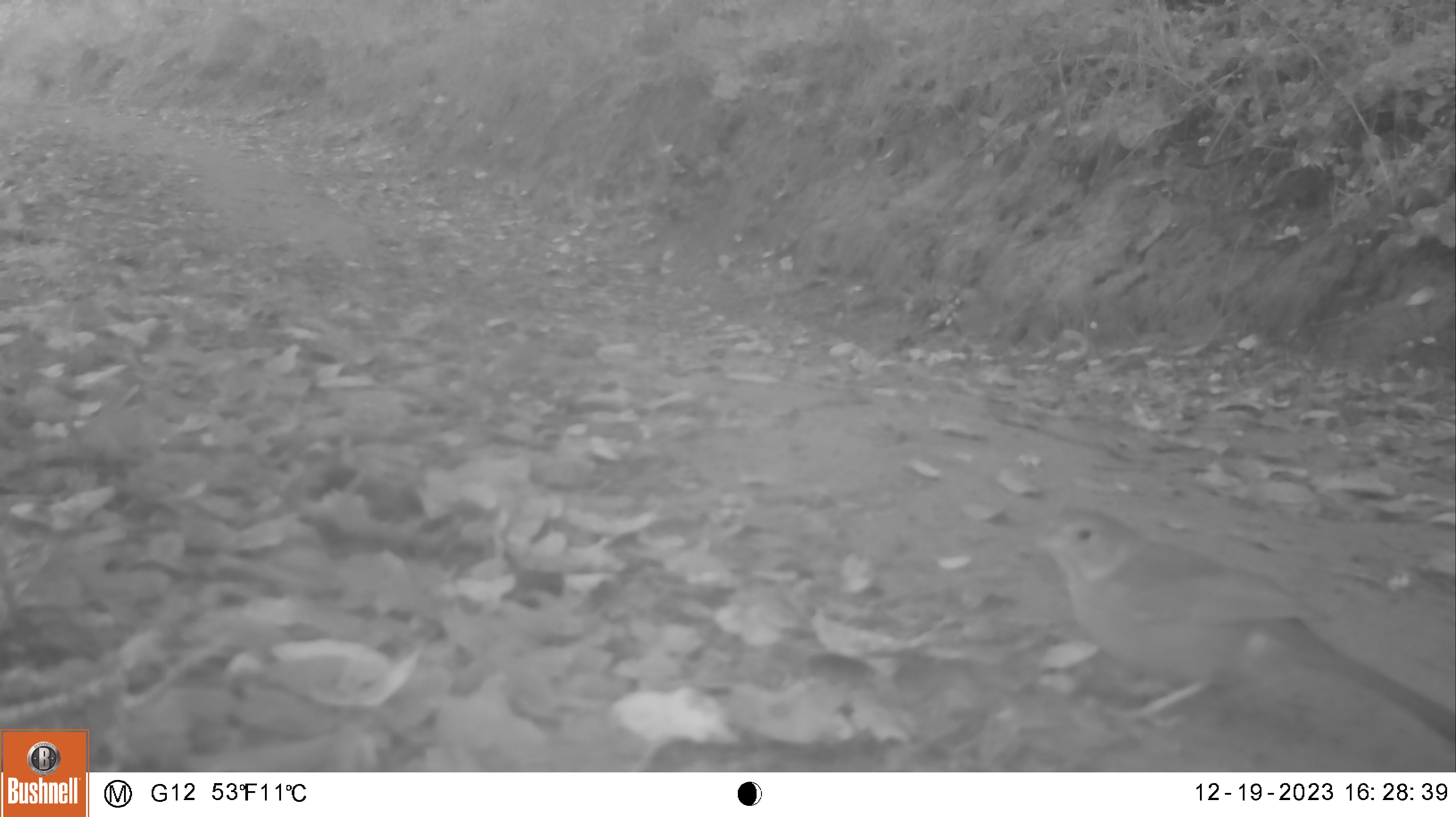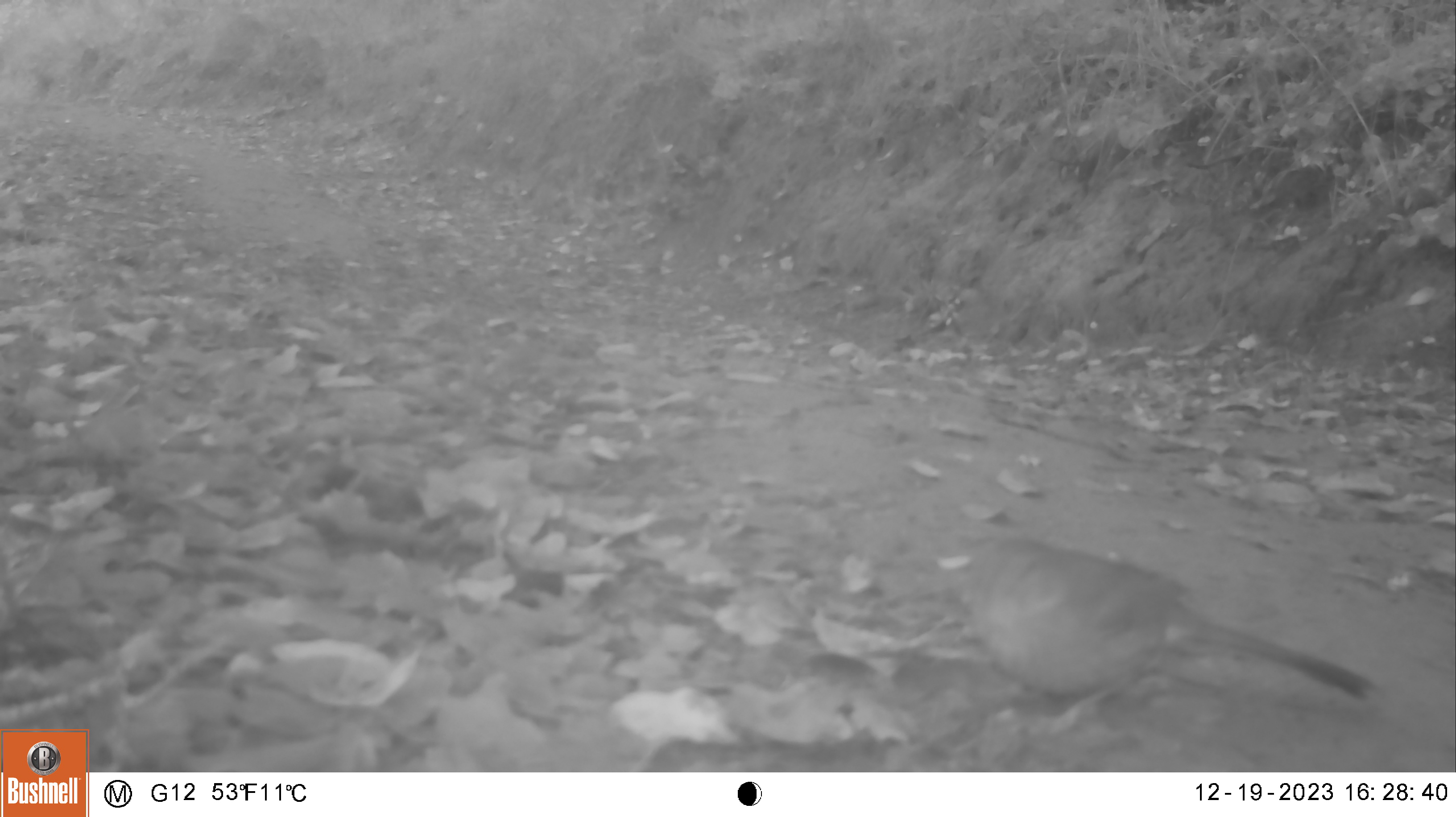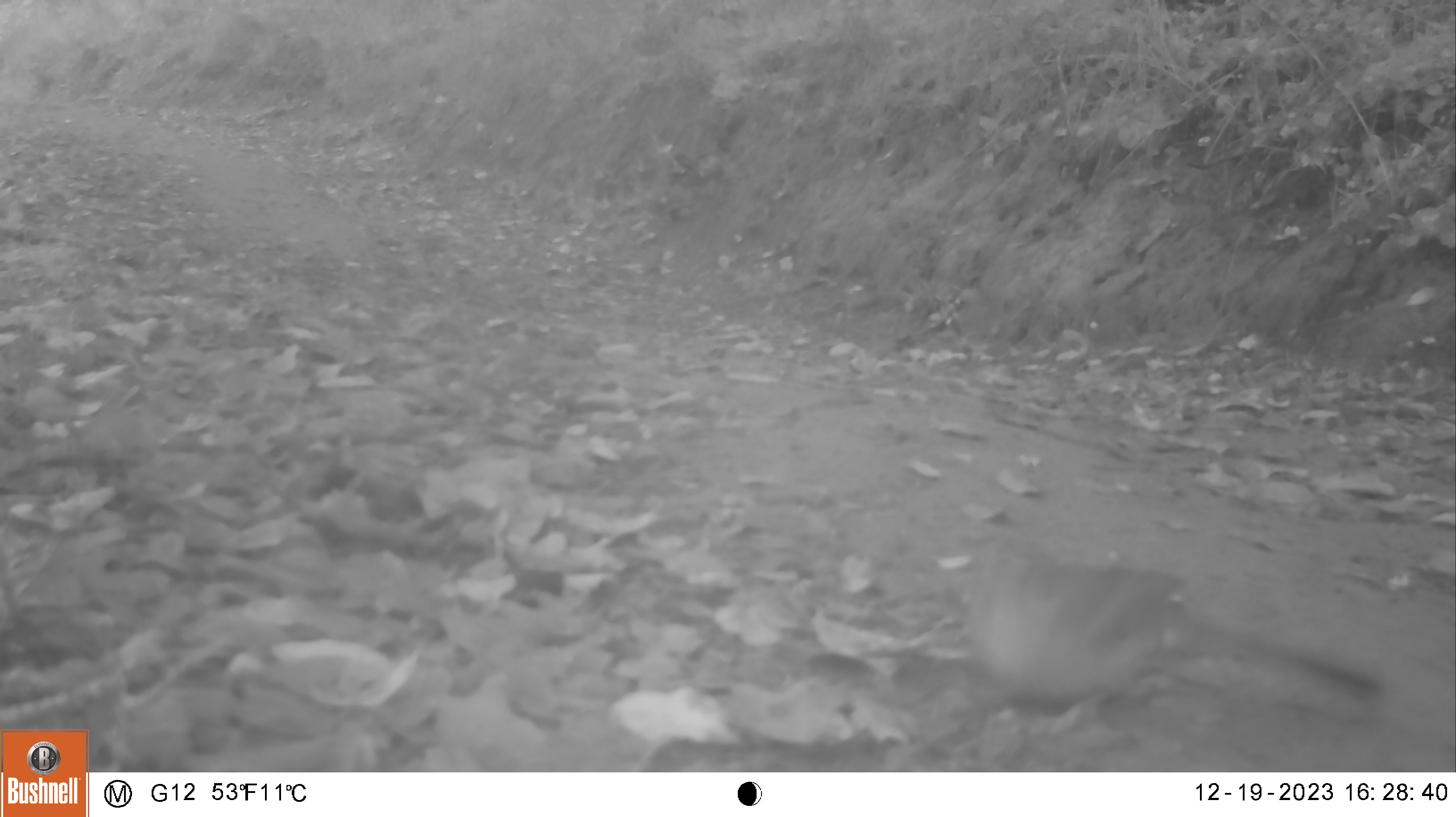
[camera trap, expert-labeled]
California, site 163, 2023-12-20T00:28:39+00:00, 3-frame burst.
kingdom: Animalia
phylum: Chordata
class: Aves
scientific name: Aves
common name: bird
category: unknown bird